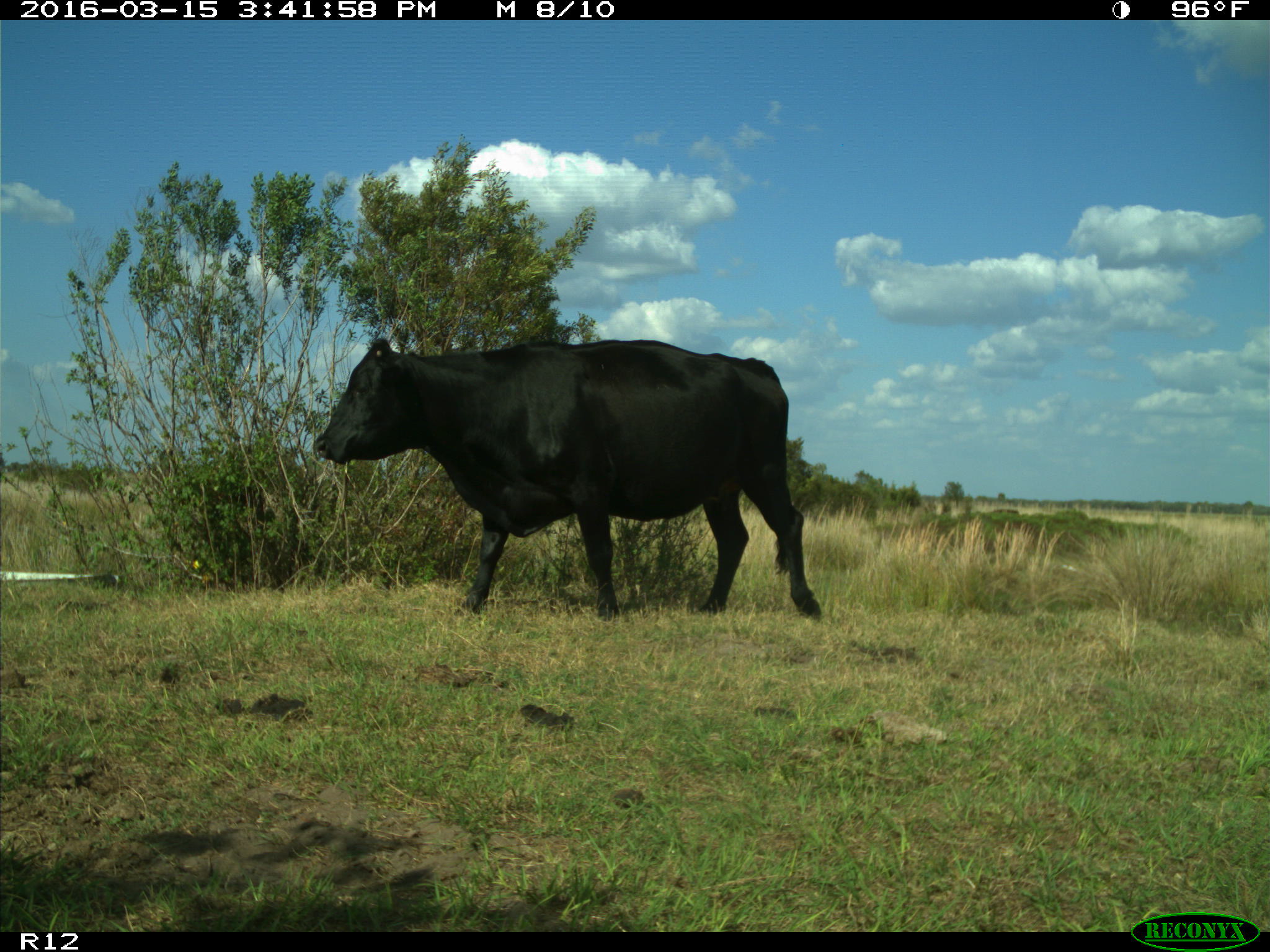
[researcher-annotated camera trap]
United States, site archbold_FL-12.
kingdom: Animalia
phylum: Chordata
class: Mammalia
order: Artiodactyla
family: Bovidae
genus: Bos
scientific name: Bos taurus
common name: domestic cow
Bos taurus (domestic cow).